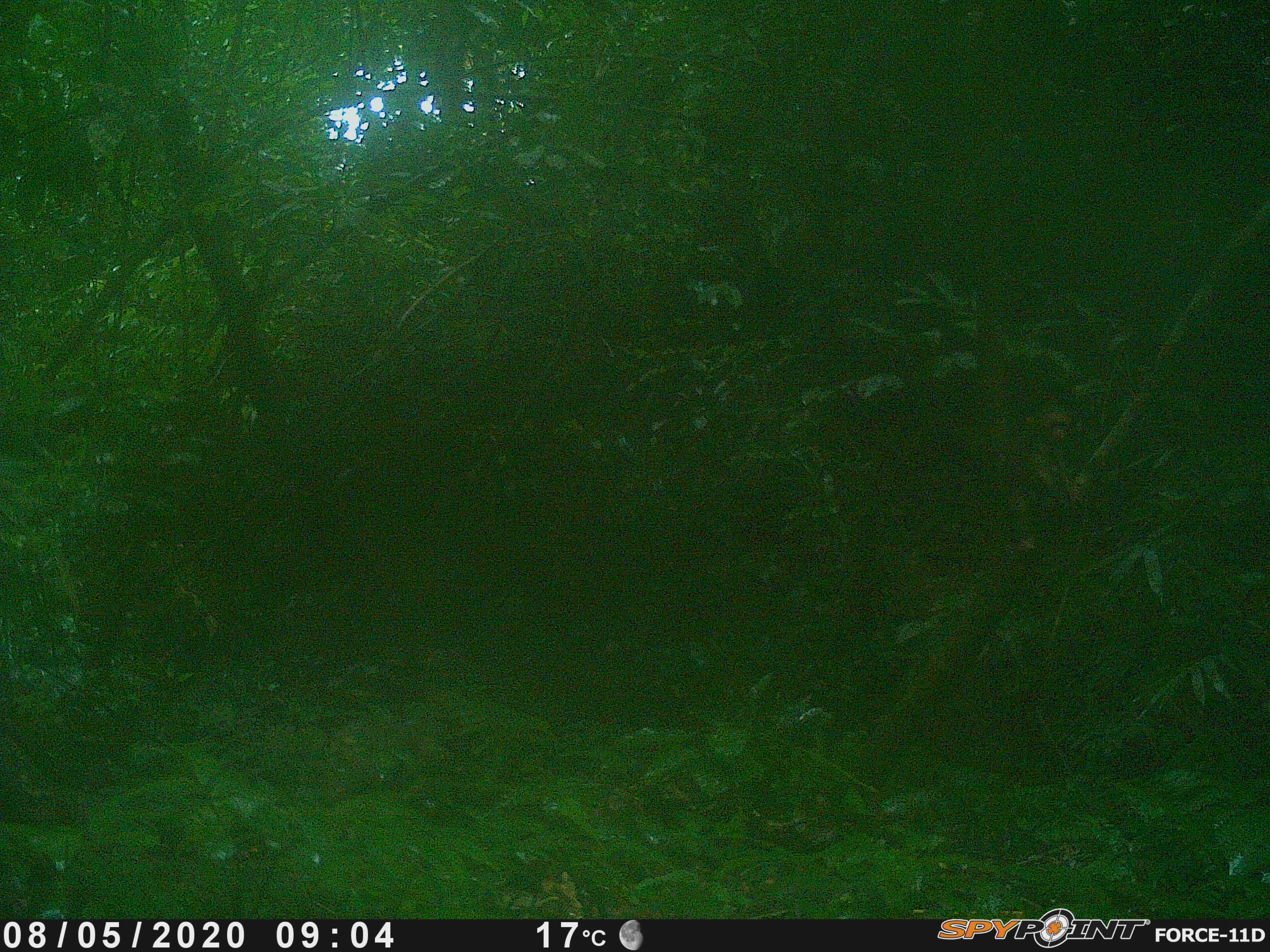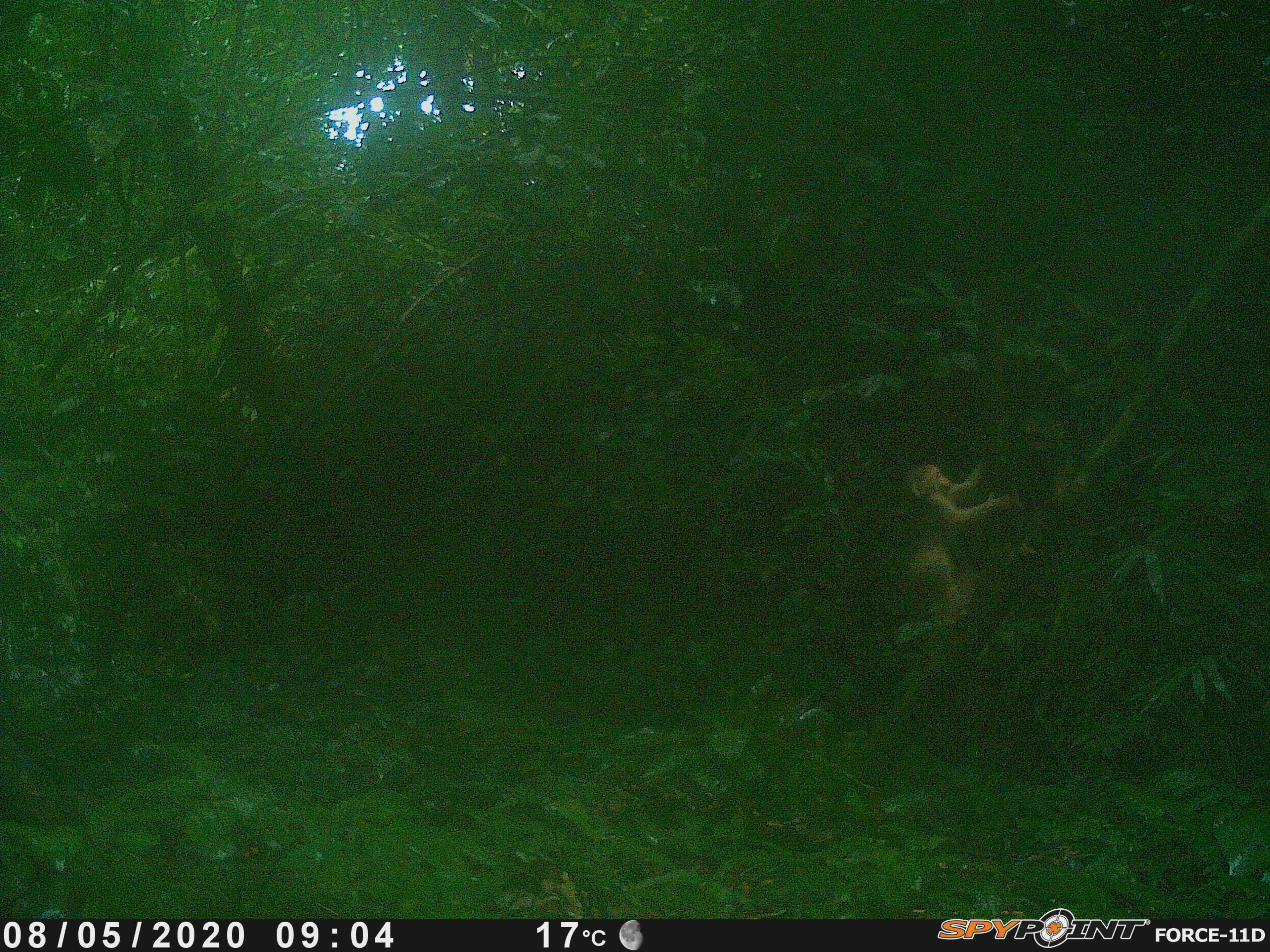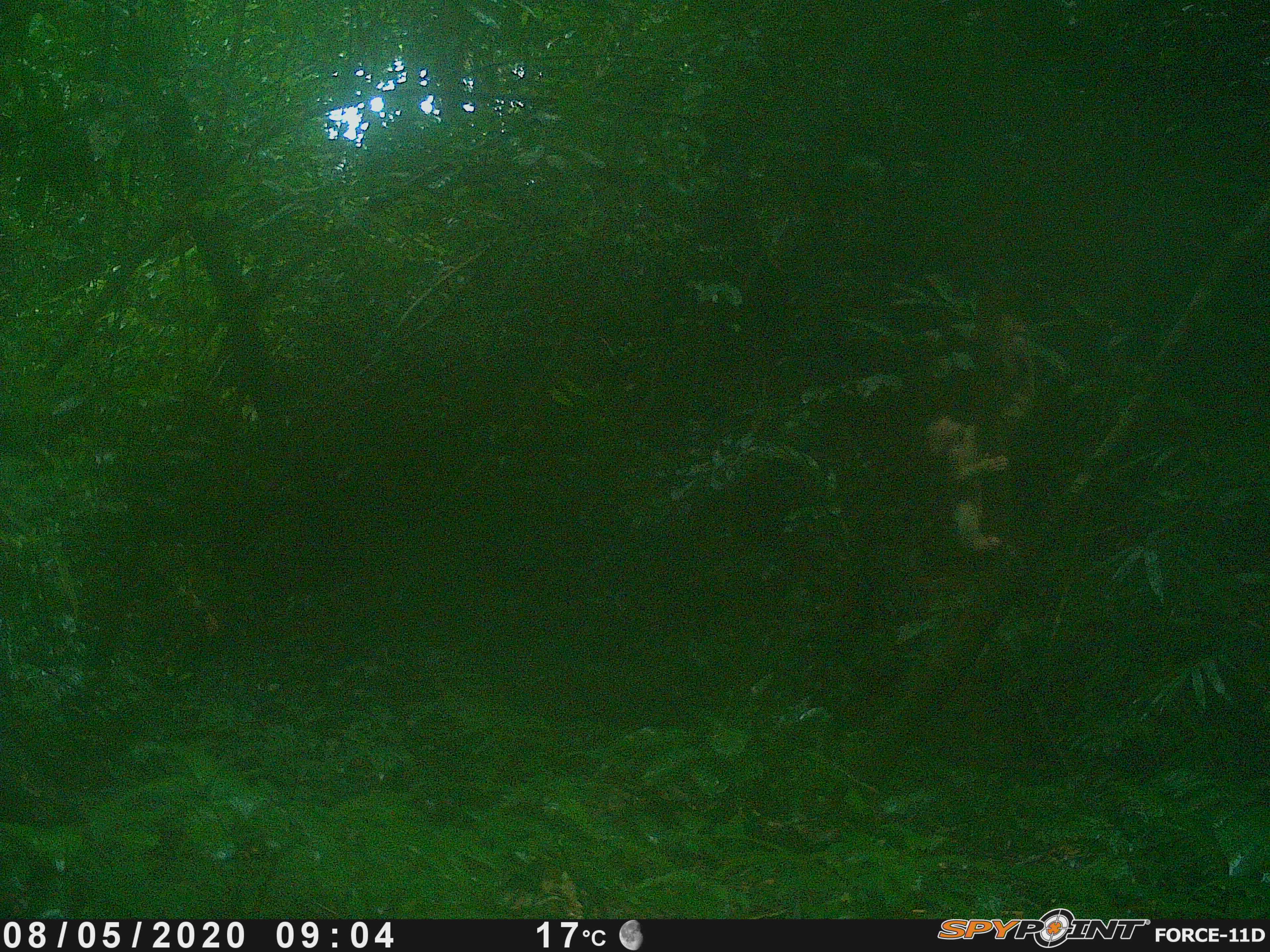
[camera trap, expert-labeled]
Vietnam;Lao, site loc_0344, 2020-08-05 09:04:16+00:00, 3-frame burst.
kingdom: Animalia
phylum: Chordata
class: Mammalia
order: Primates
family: Cercopithecidae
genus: Macaca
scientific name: Macaca nemestrina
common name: pig-tailed macaque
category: pig tailed macaque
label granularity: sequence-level